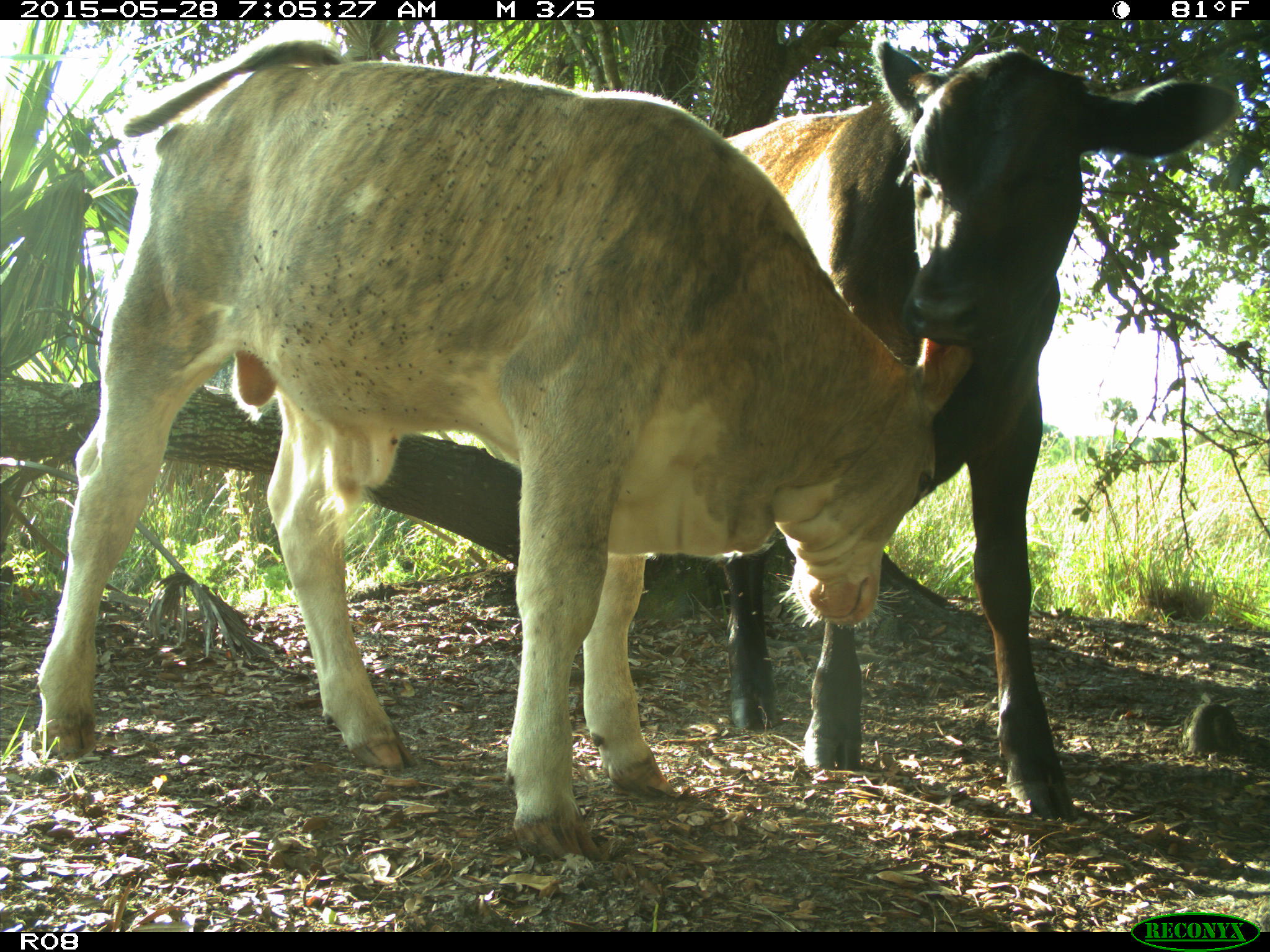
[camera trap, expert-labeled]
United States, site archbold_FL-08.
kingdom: Animalia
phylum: Chordata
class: Mammalia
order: Artiodactyla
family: Bovidae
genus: Bos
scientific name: Bos taurus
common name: domestic cow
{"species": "Bos taurus (domestic cow)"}